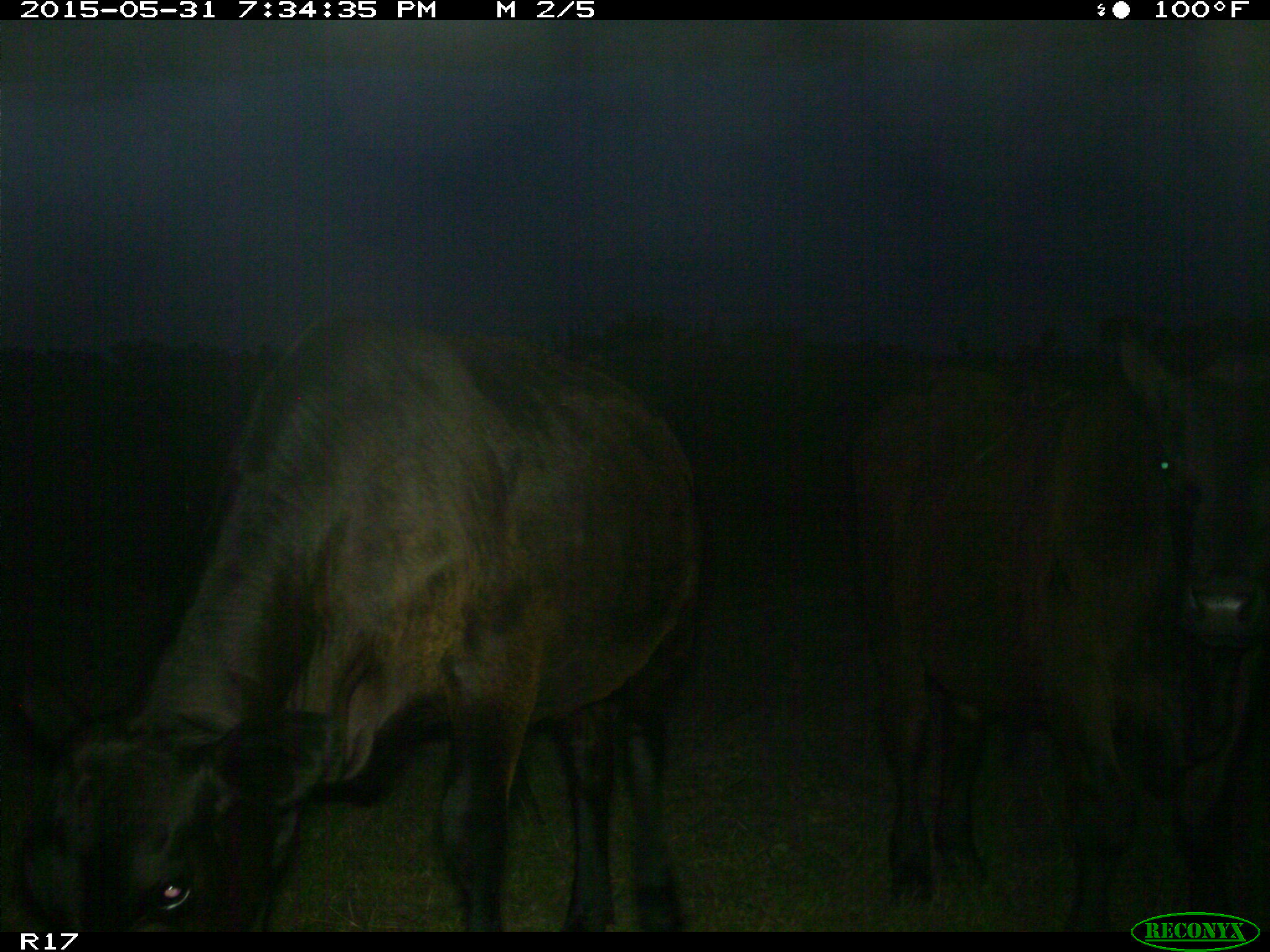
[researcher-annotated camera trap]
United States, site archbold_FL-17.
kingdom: Animalia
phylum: Chordata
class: Mammalia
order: Artiodactyla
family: Bovidae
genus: Bos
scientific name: Bos taurus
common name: domestic cow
Bos taurus (domestic cow).